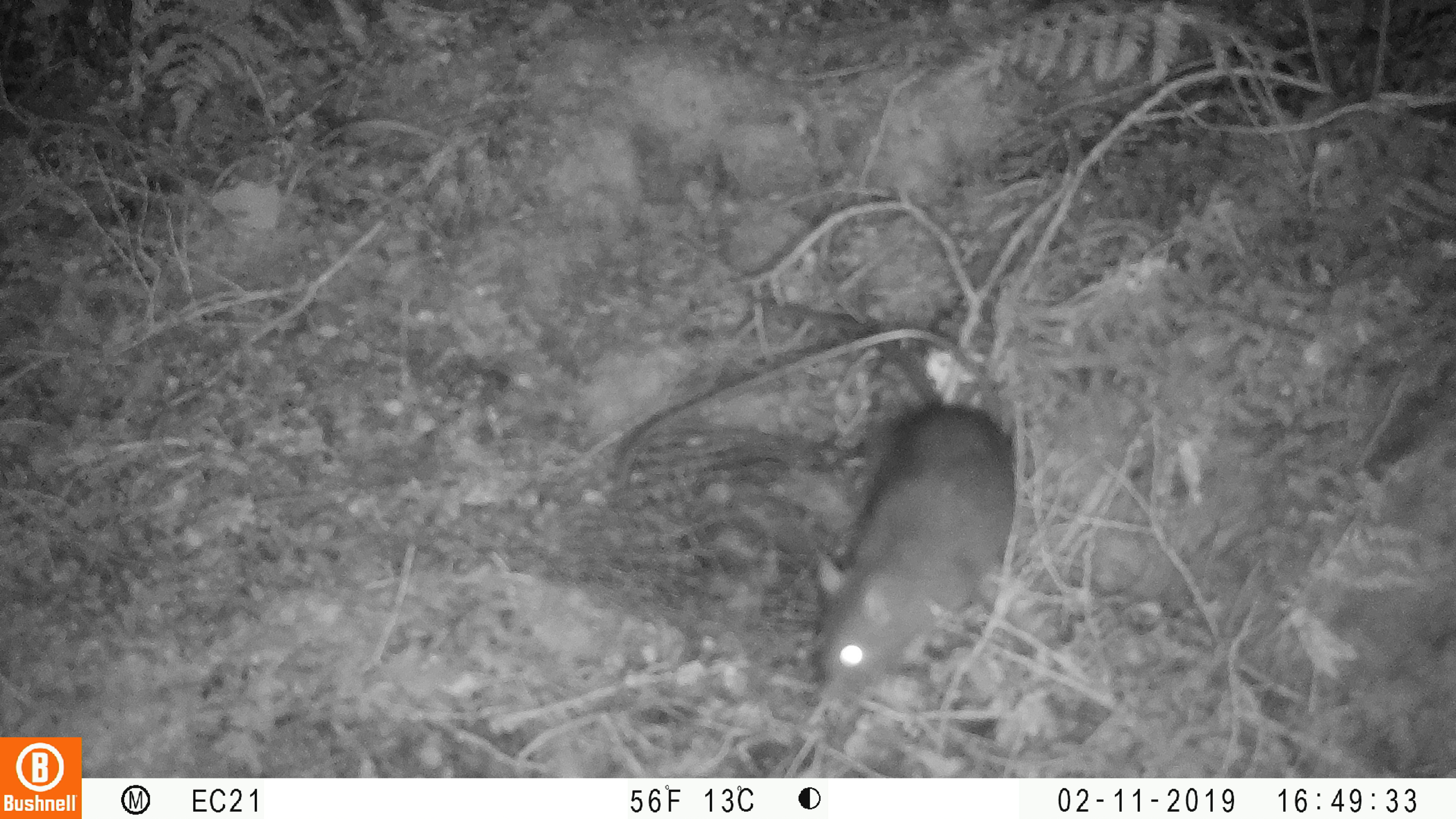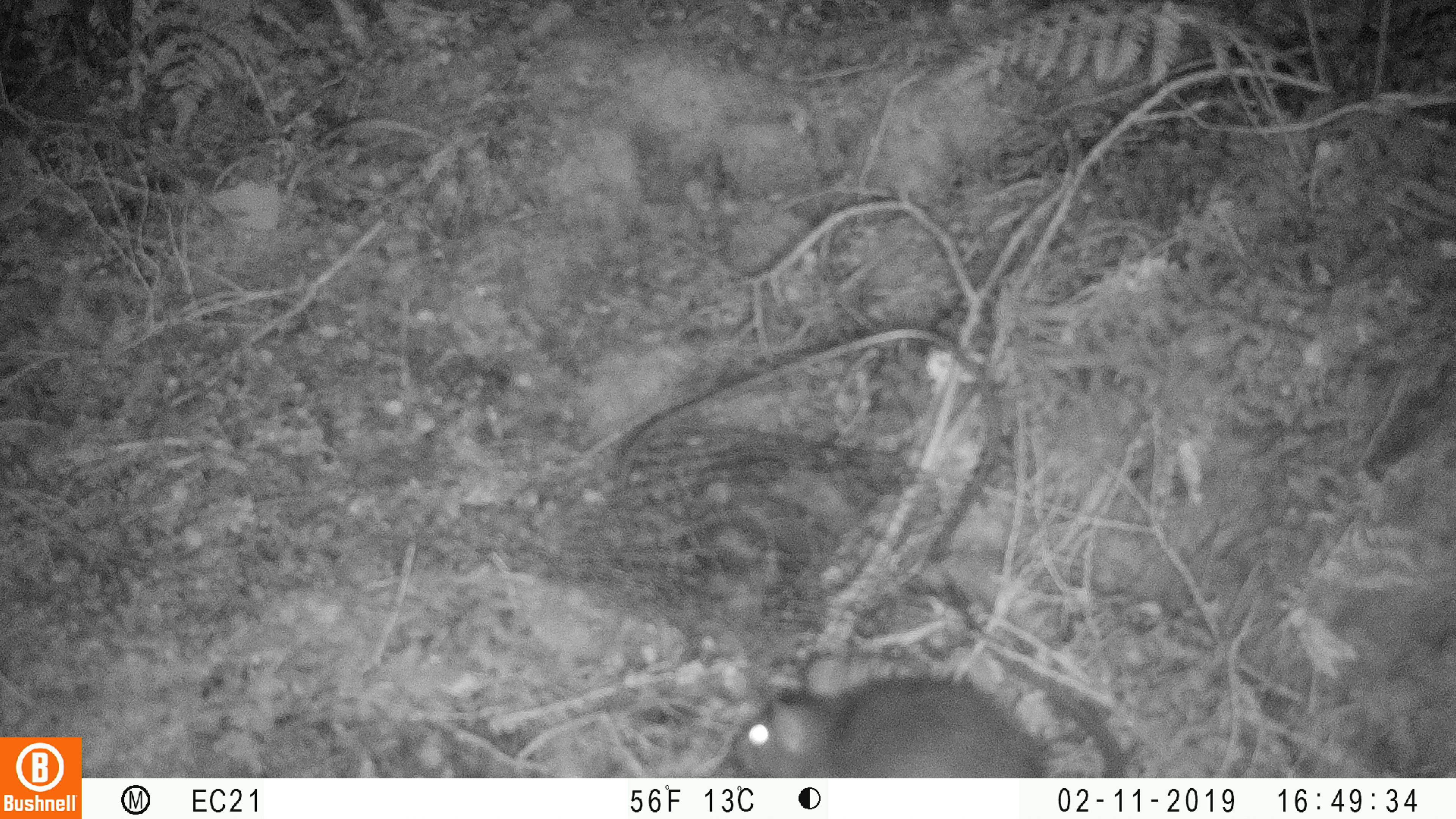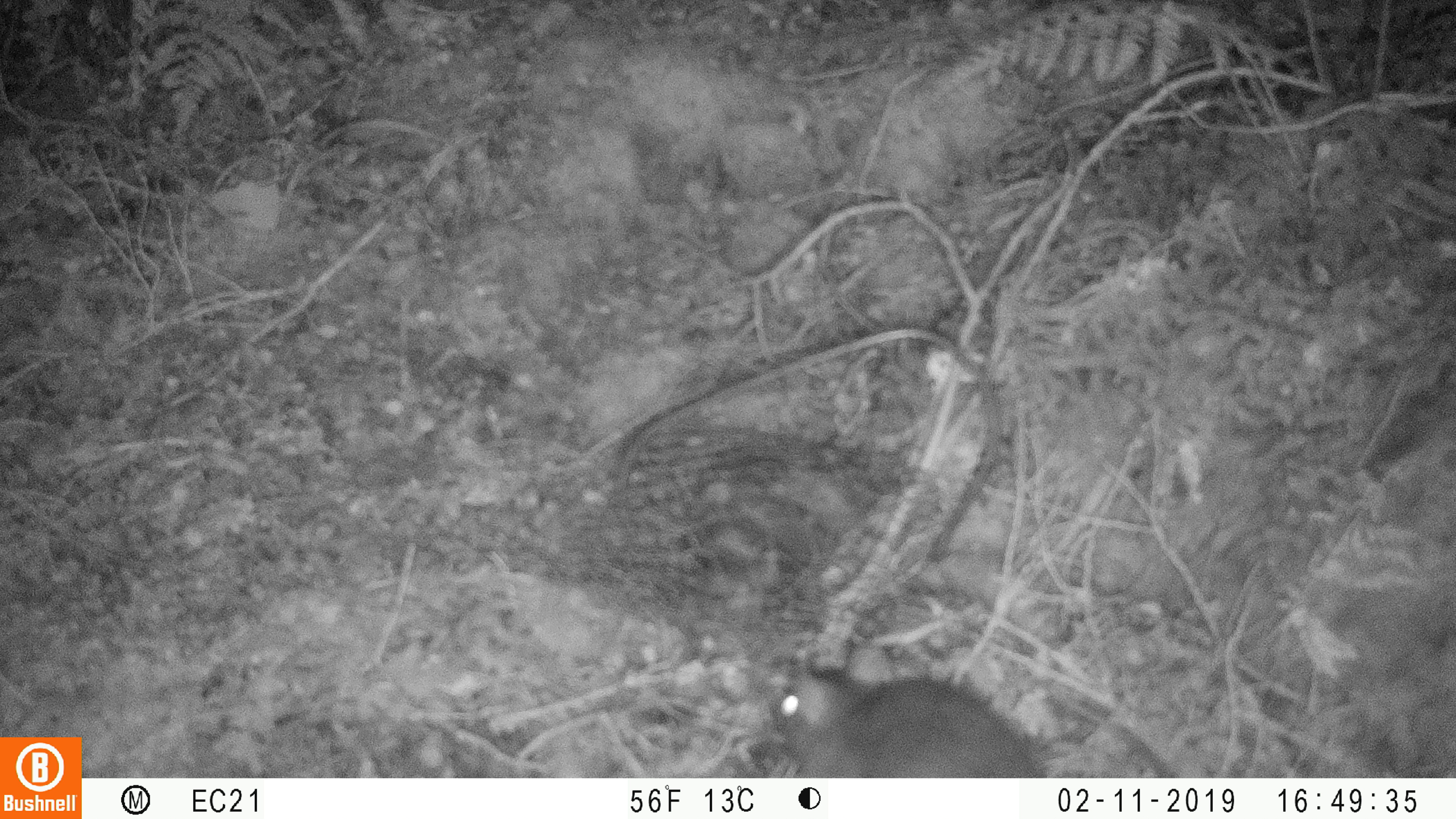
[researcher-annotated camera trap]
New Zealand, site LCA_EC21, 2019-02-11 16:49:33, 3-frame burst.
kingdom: Animalia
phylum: Chordata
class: Mammalia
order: Rodentia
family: Muridae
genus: Rattus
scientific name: Rattus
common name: rat